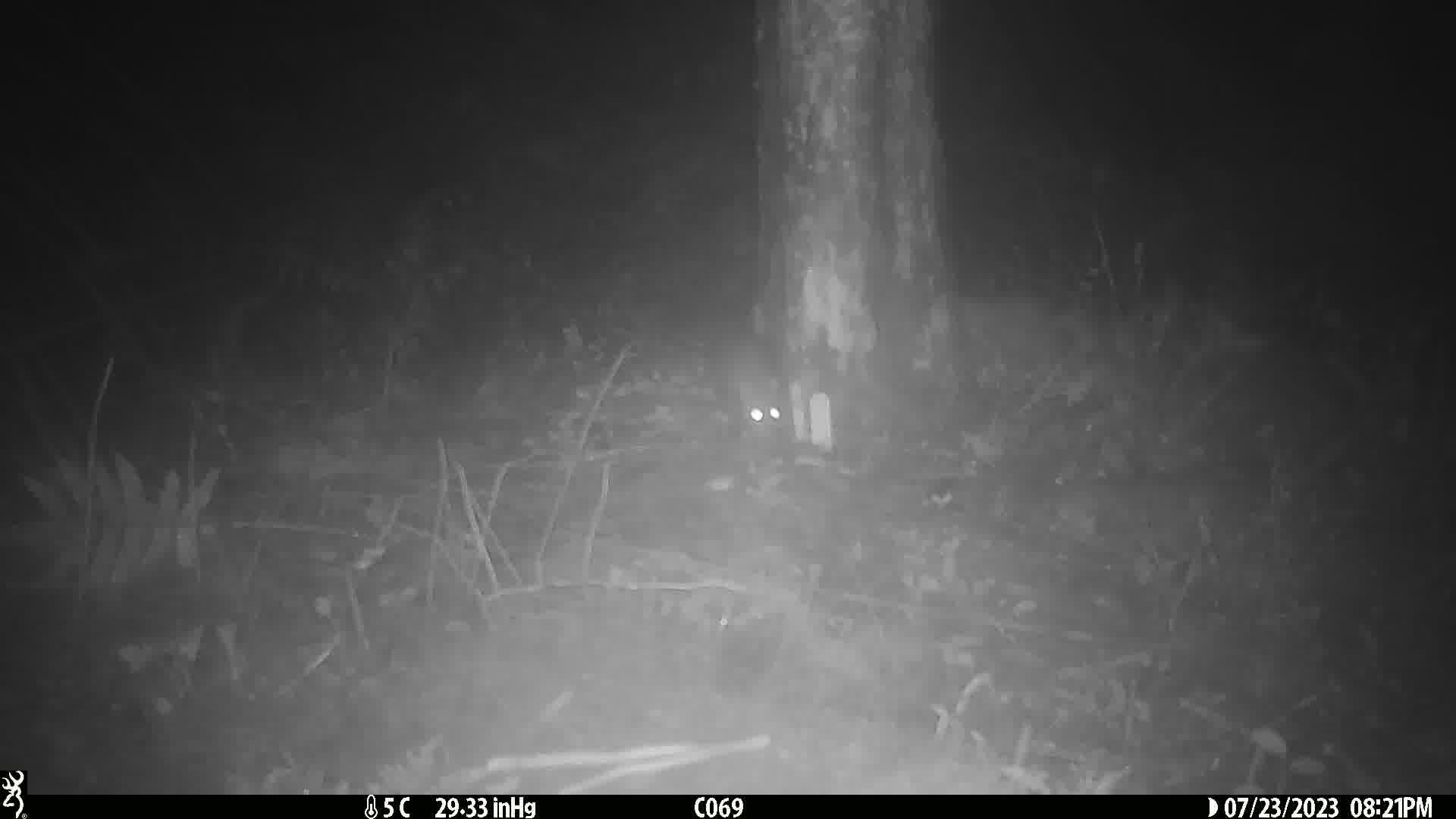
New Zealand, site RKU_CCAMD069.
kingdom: Animalia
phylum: Chordata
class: Mammalia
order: Rodentia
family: Muridae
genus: Rattus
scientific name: Rattus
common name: rat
Rat (Rattus).